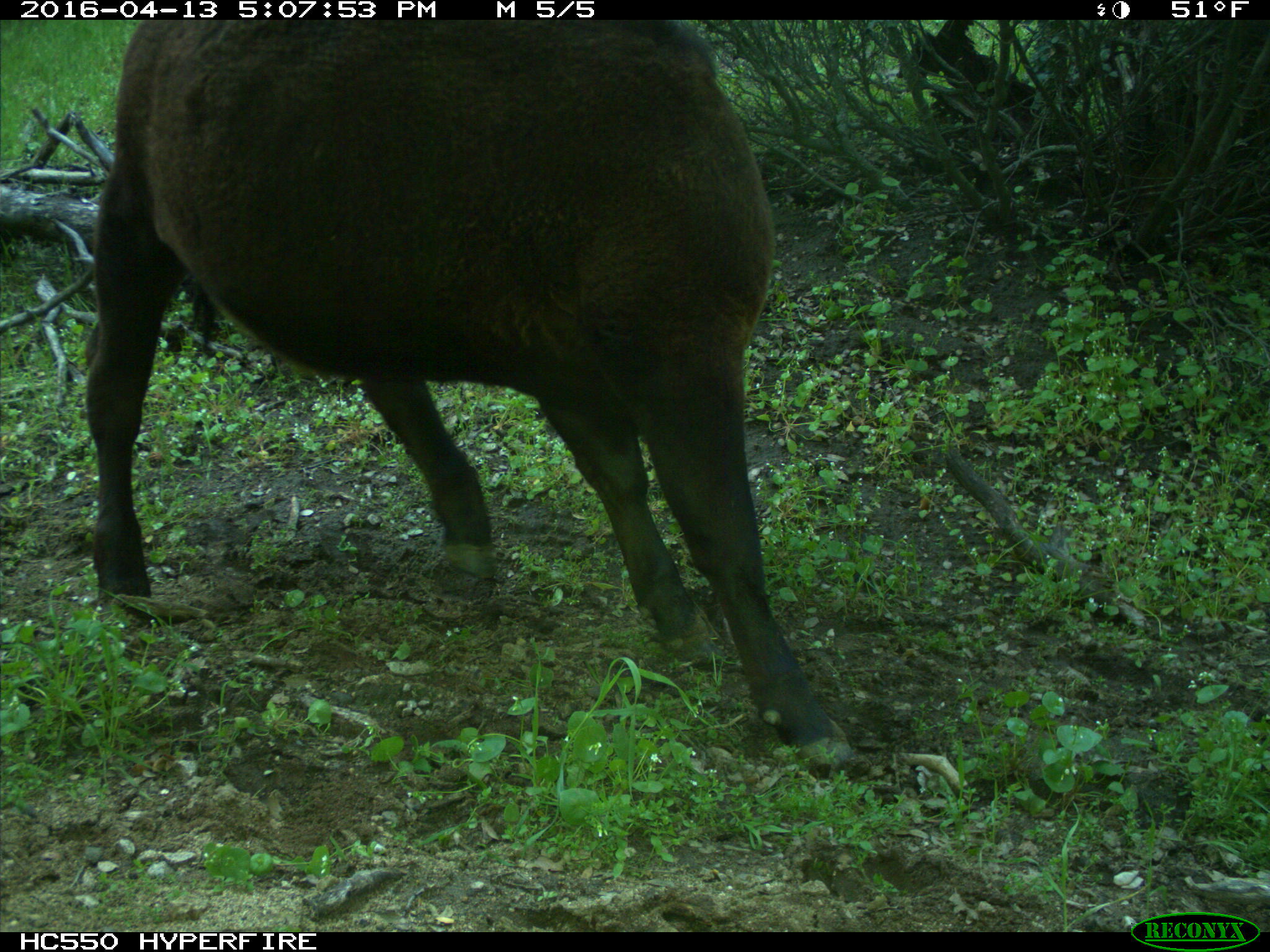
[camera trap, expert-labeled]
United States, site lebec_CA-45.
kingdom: Animalia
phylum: Chordata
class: Mammalia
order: Artiodactyla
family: Bovidae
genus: Bos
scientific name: Bos taurus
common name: domestic cow